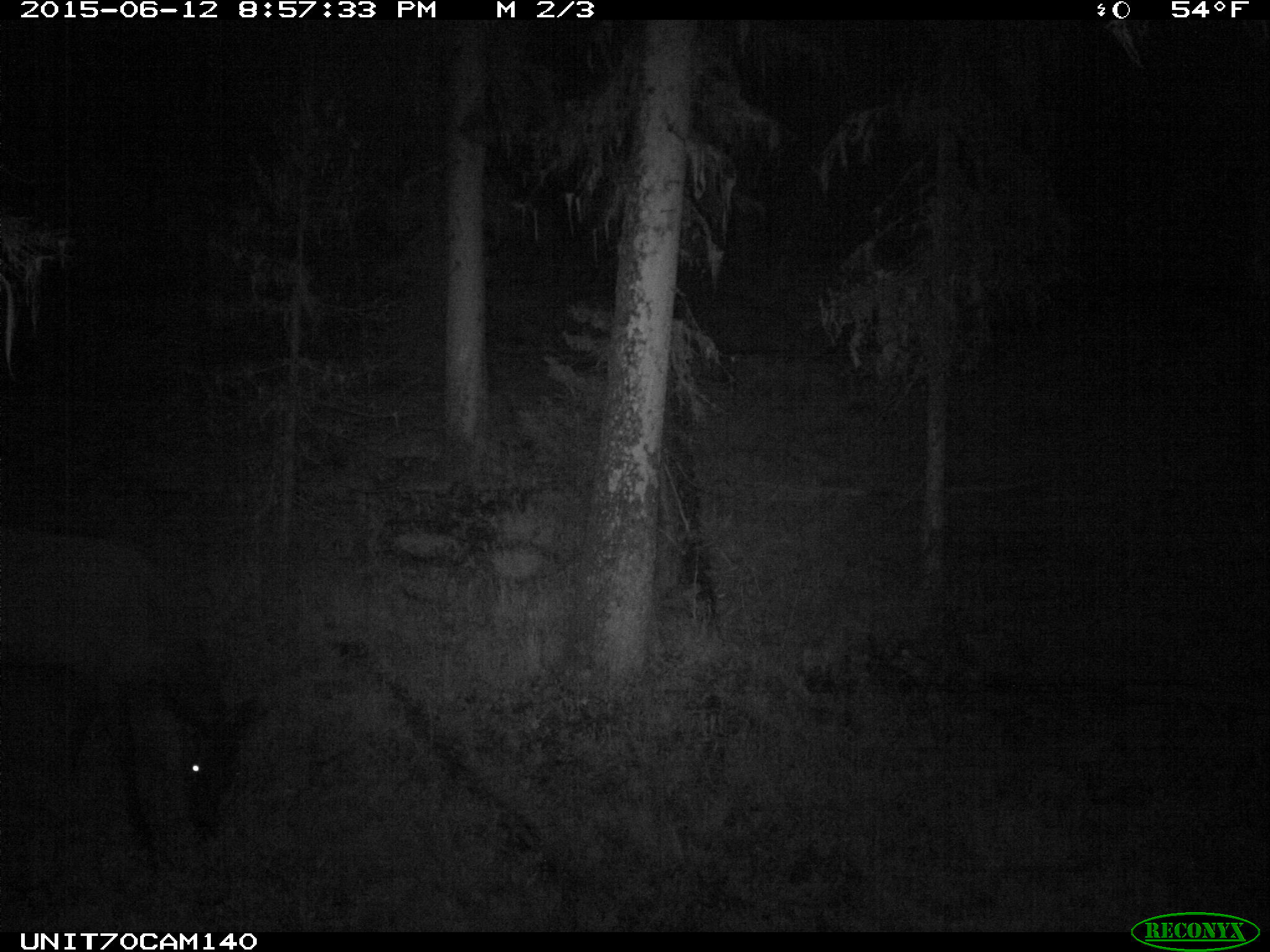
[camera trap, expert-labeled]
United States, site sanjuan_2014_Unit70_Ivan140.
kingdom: Animalia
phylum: Chordata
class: Mammalia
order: Artiodactyla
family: Cervidae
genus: Cervus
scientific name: Cervus elaphus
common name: red deer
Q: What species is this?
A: Cervus elaphus (red deer).